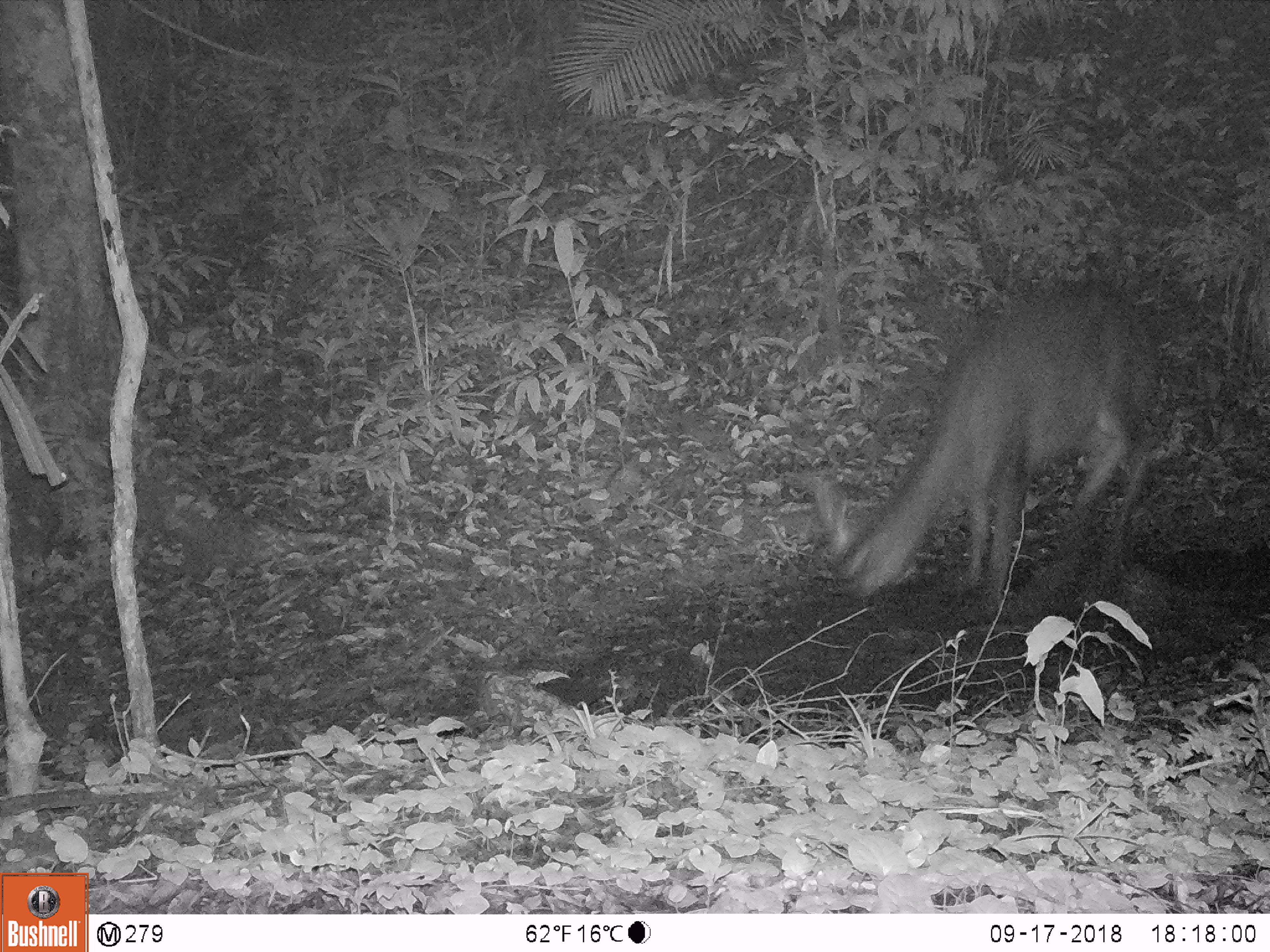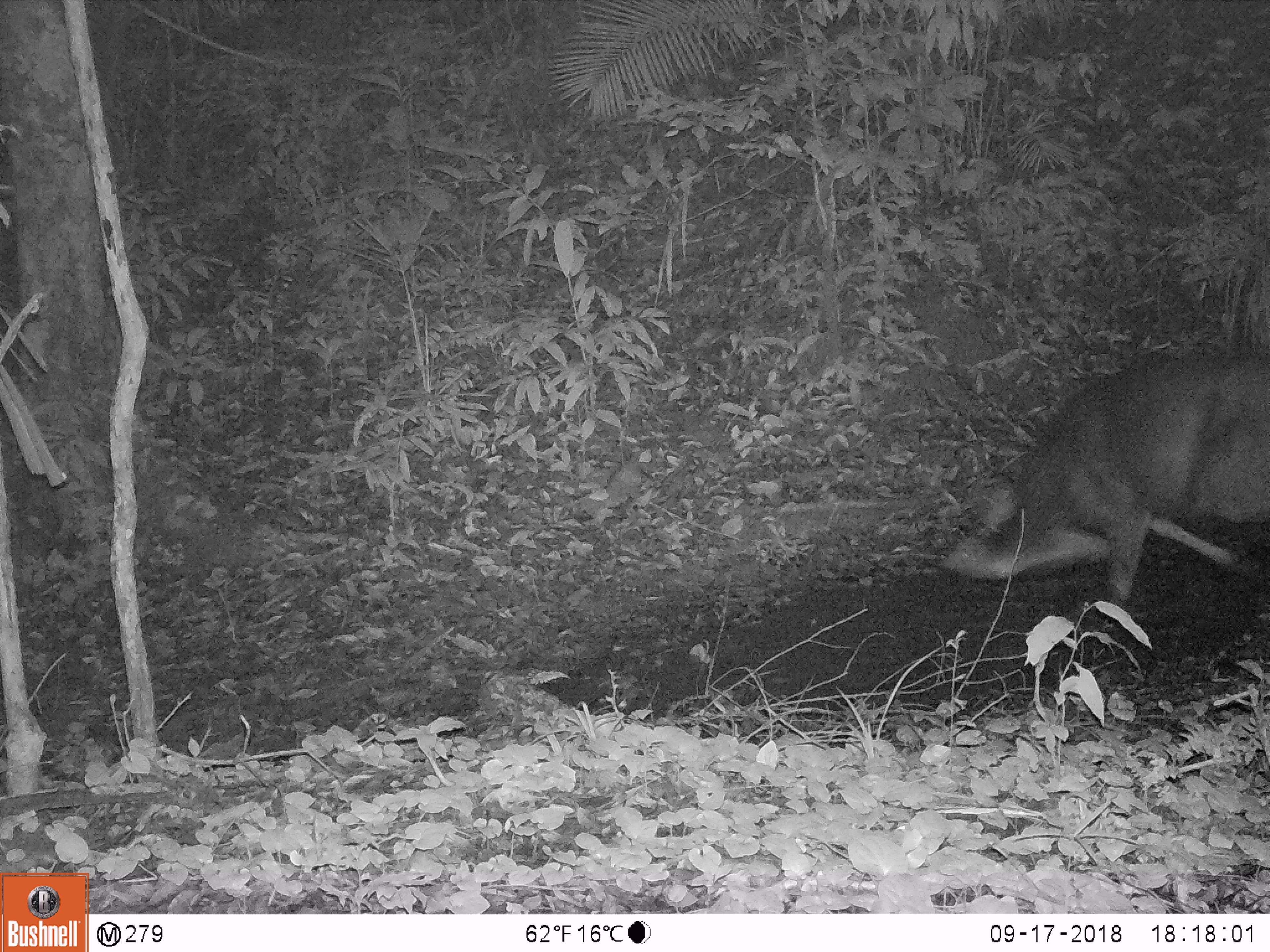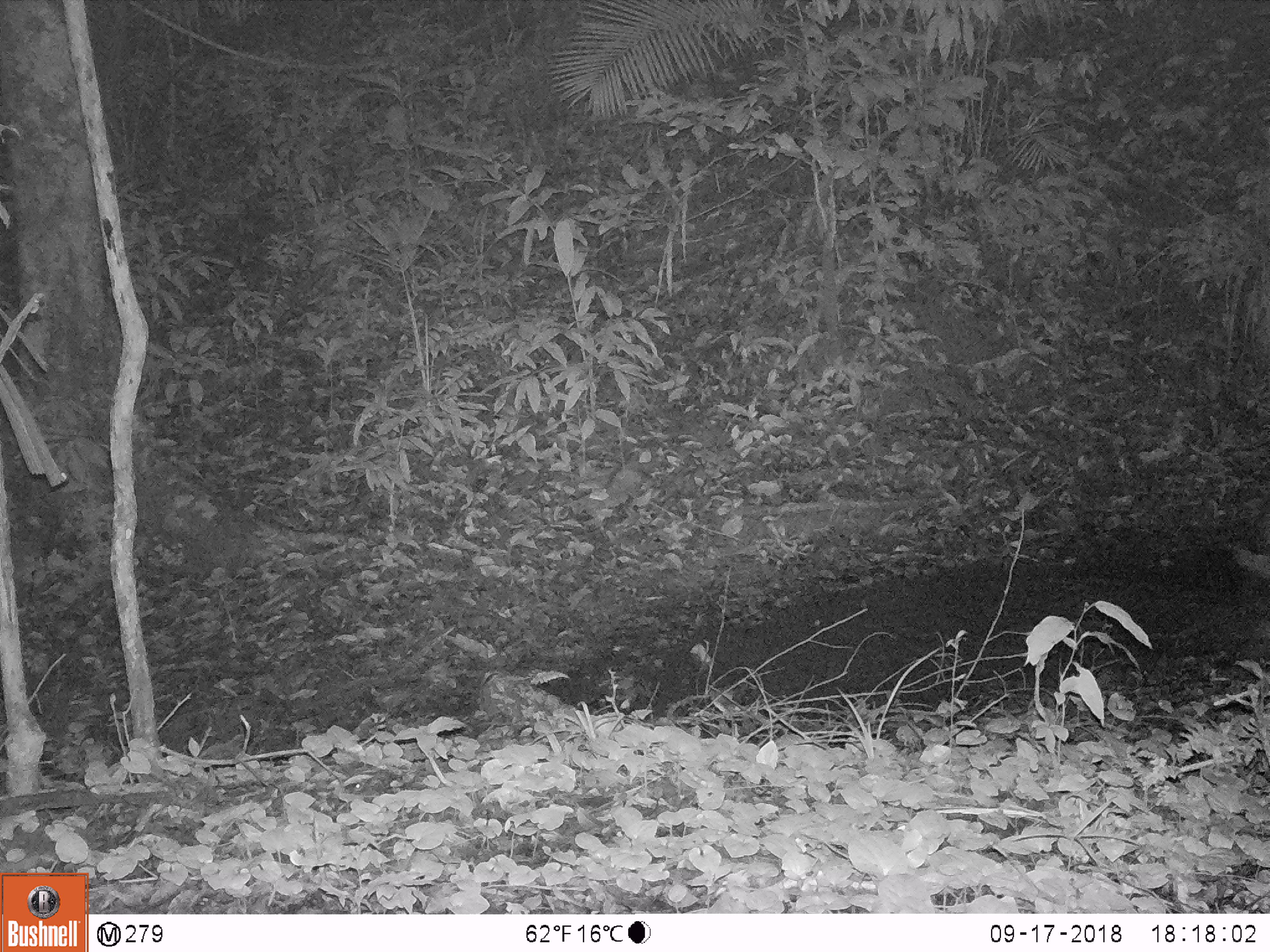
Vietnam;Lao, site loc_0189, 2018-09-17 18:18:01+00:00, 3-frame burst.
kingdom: Animalia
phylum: Chordata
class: Mammalia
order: Artiodactyla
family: Cervidae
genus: Rusa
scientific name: Rusa unicolor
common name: sambar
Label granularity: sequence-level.